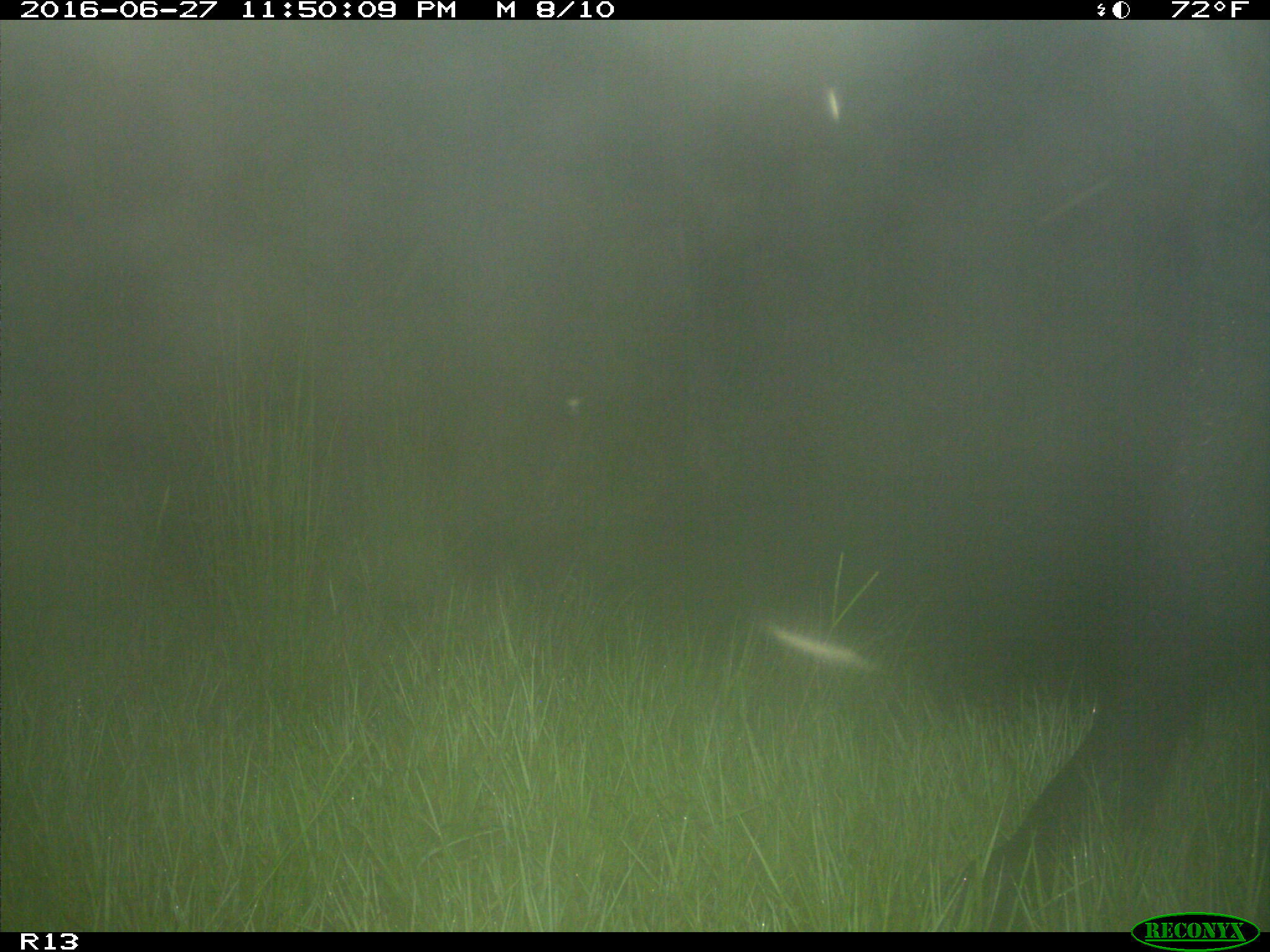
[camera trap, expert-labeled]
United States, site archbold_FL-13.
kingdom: Animalia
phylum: Chordata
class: Mammalia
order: Artiodactyla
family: Bovidae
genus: Bos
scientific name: Bos taurus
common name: domestic cow